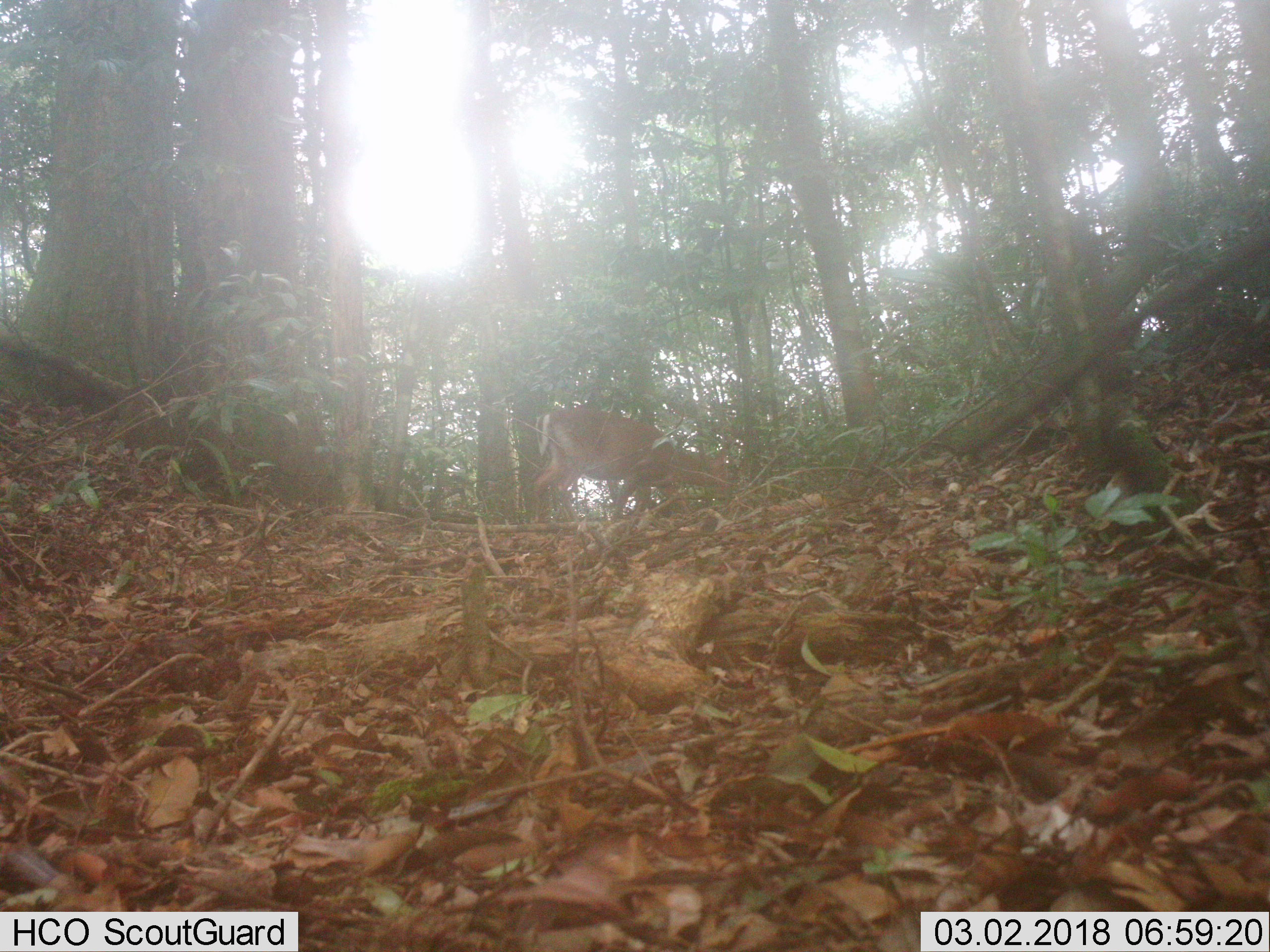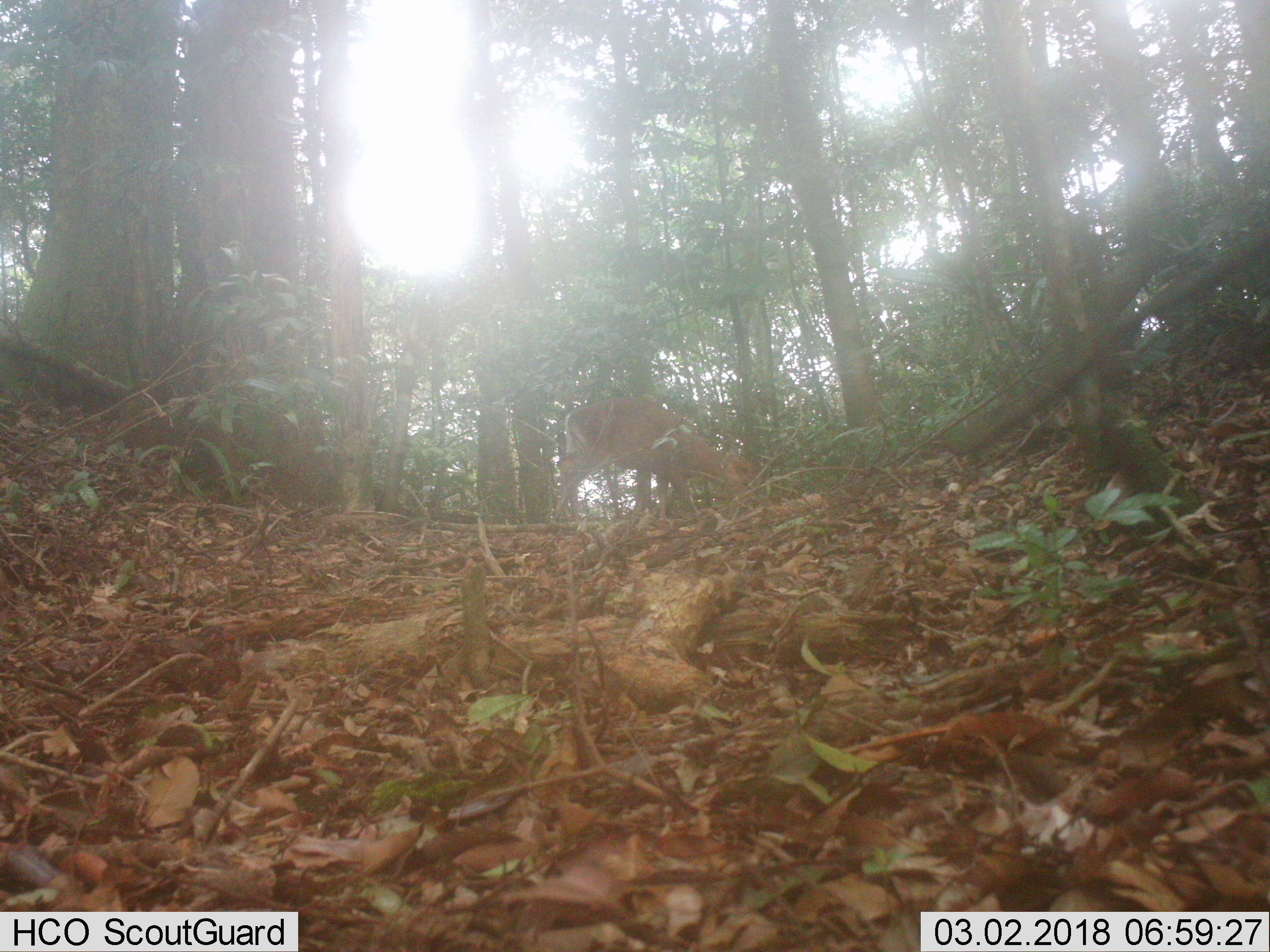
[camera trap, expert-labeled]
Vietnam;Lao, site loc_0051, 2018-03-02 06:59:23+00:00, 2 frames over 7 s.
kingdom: Animalia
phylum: Chordata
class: Mammalia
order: Artiodactyla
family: Cervidae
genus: Muntiacus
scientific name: Muntiacus rooseveltorum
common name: roosevelt's muntjac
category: roosevelts muntjac group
Roosevelts muntjac group (roosevelt's muntjac) (Muntiacus rooseveltorum). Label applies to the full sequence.